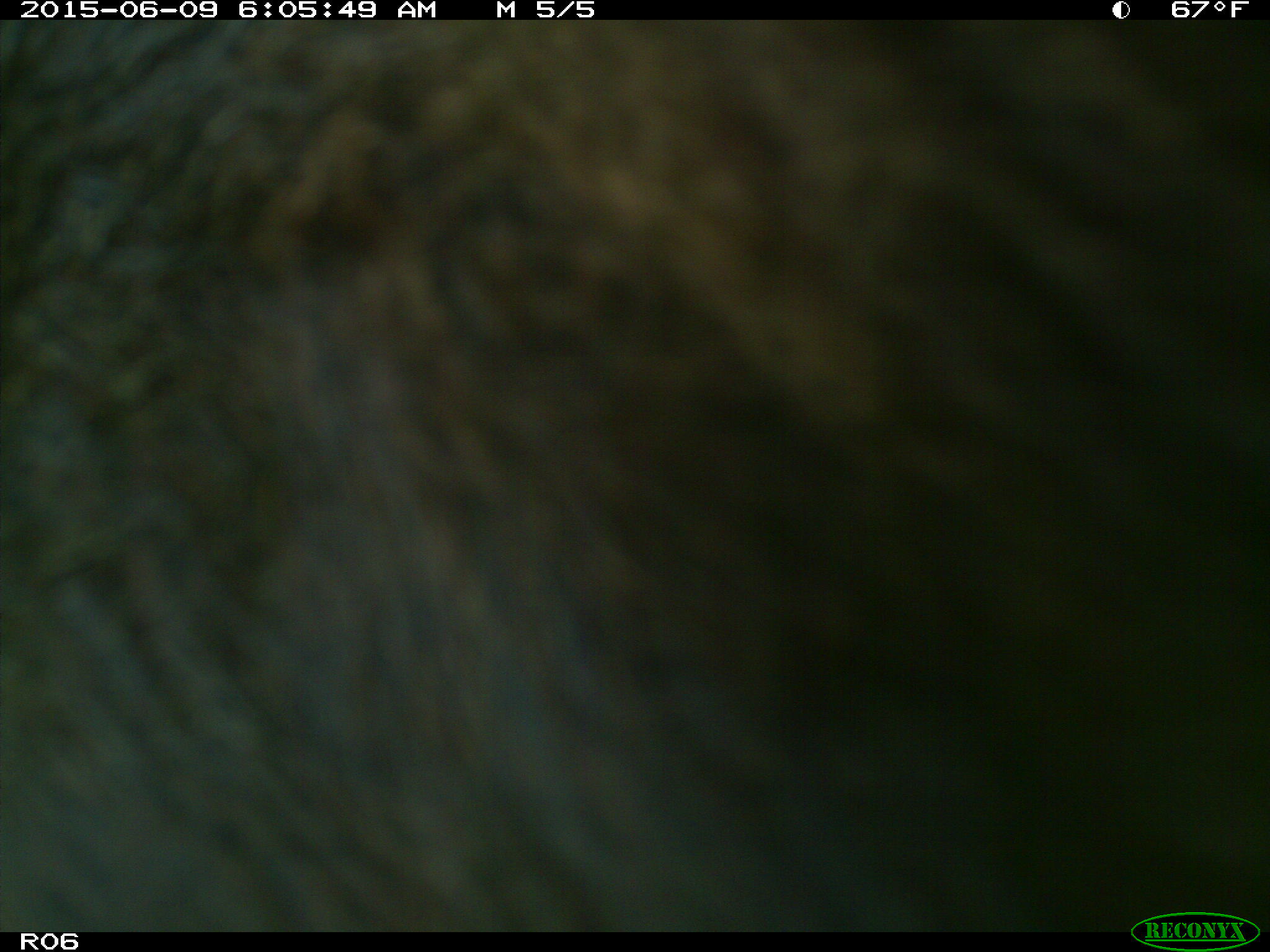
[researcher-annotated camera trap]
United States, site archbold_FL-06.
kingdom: Animalia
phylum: Chordata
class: Mammalia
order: Artiodactyla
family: Bovidae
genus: Bos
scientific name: Bos taurus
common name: domestic cow